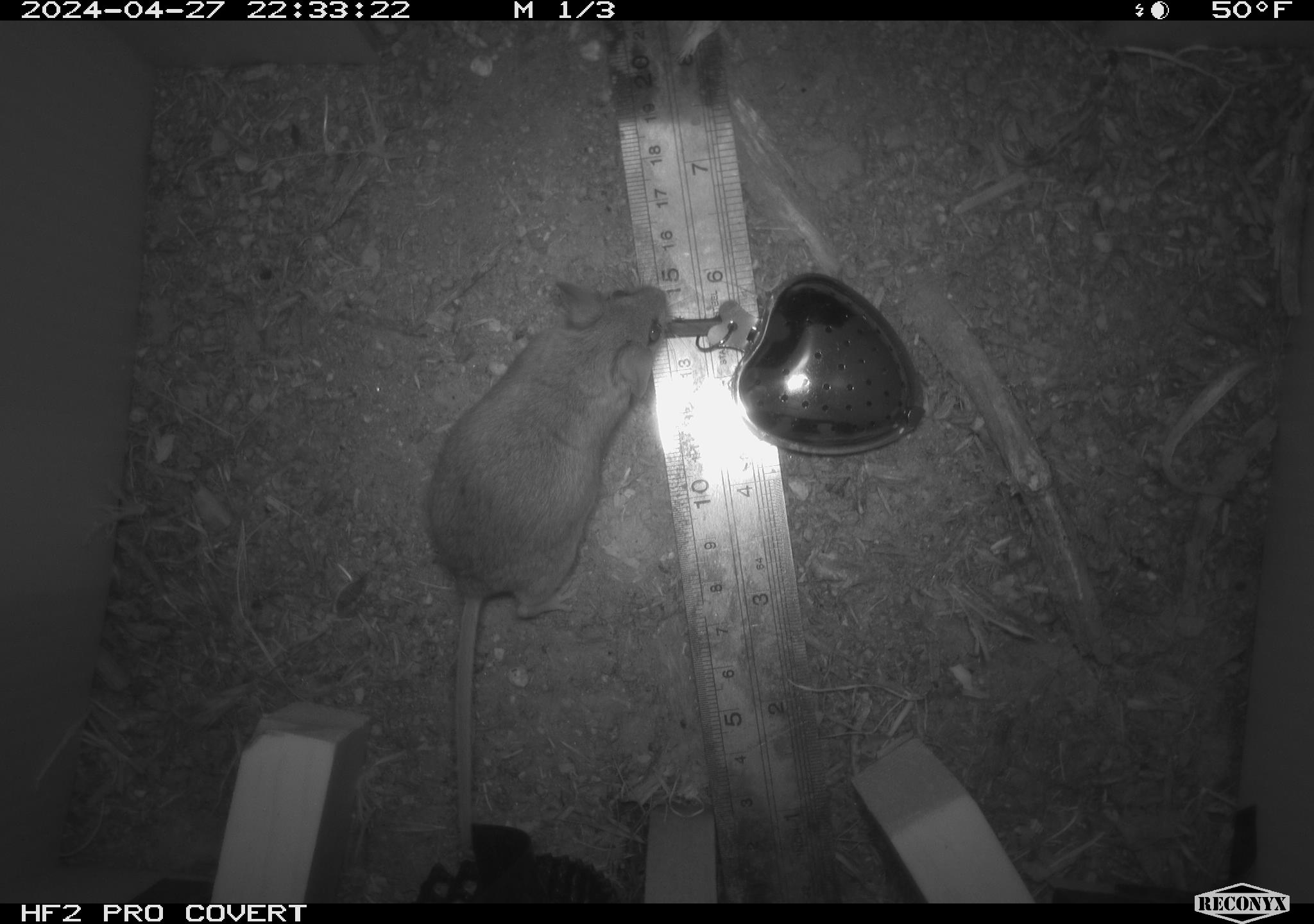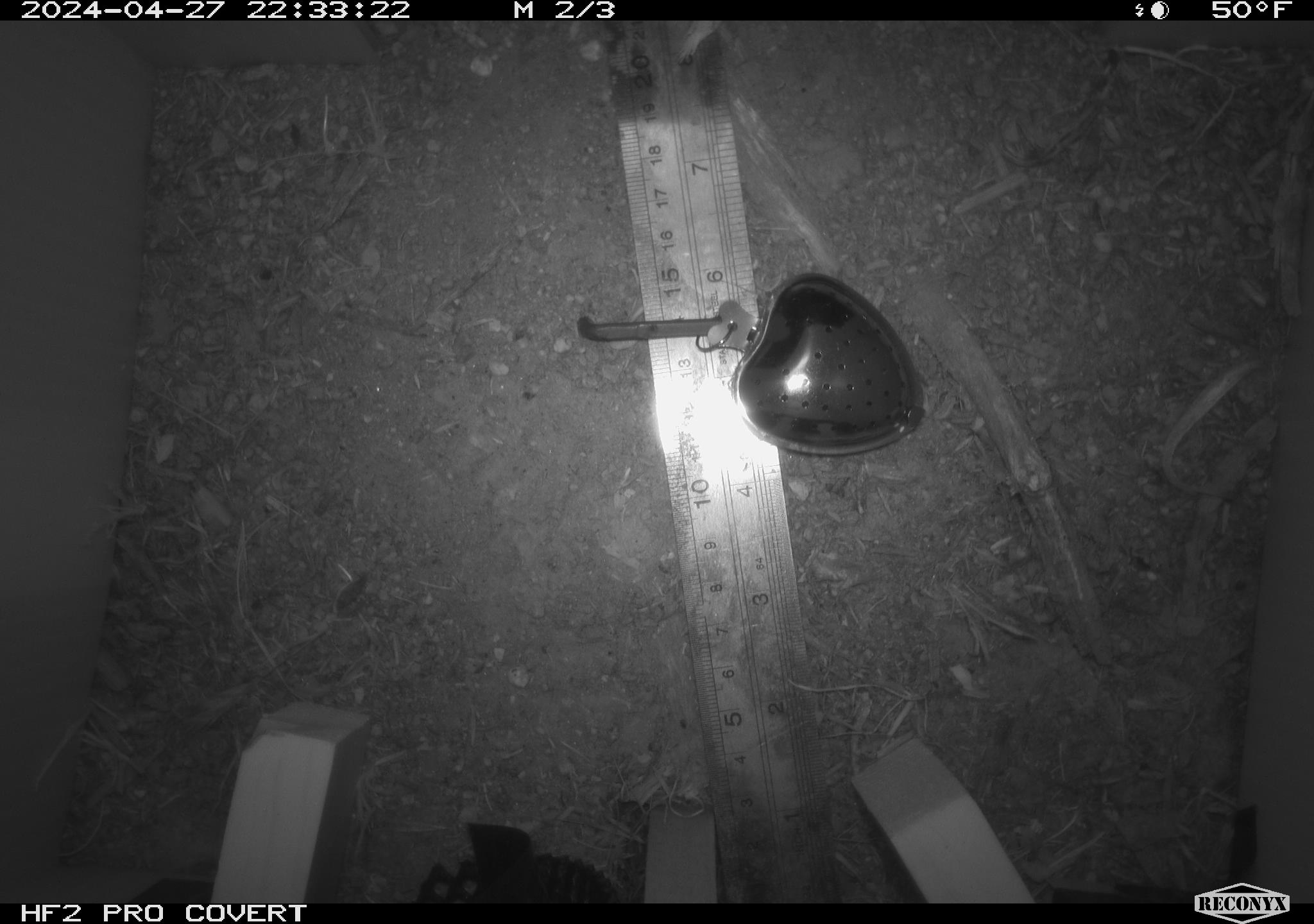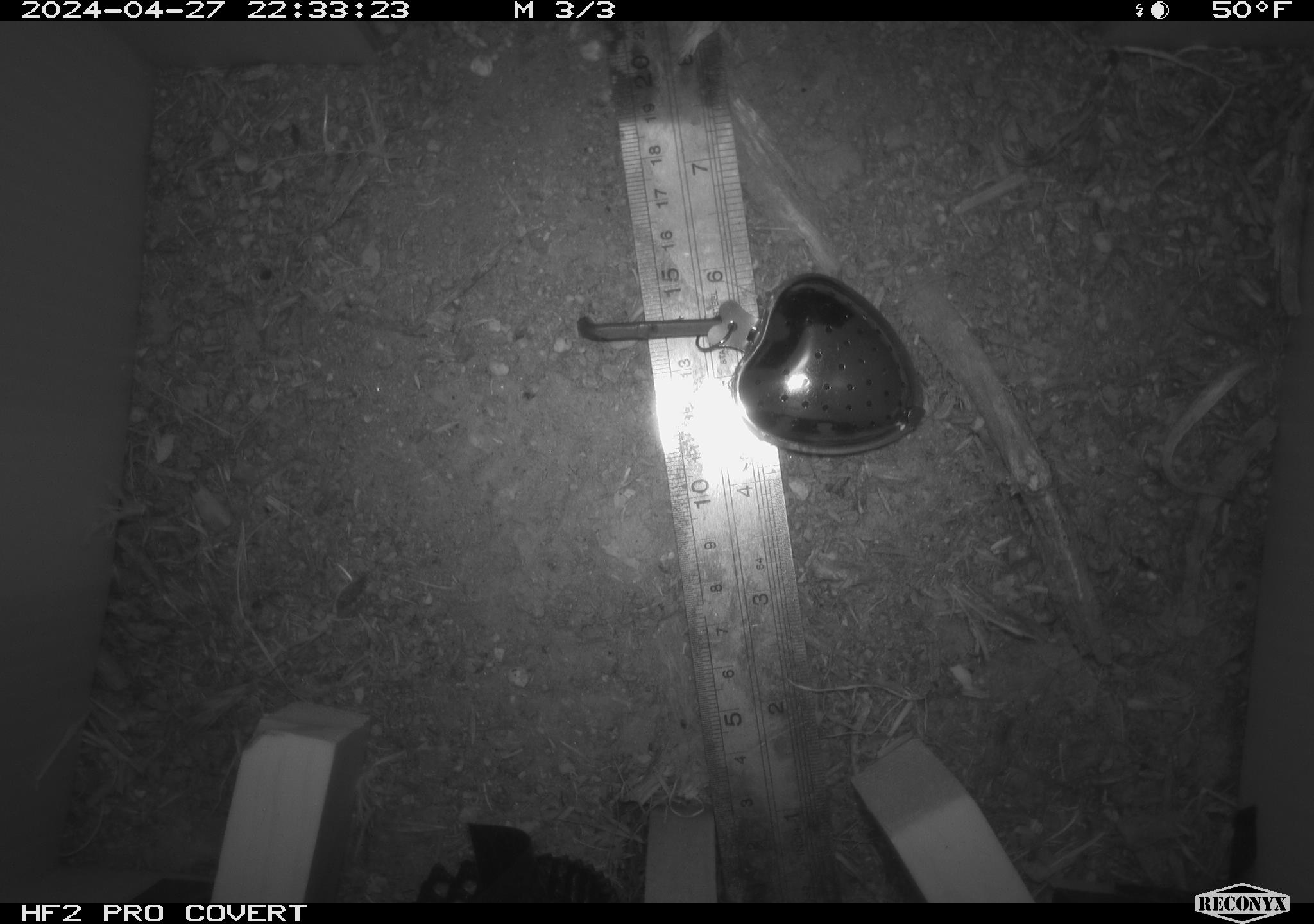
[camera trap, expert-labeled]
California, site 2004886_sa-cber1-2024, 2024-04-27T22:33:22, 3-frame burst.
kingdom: Animalia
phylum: Chordata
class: Mammalia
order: Rodentia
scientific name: Rodentia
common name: mouse species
Mouse species (Rodentia).